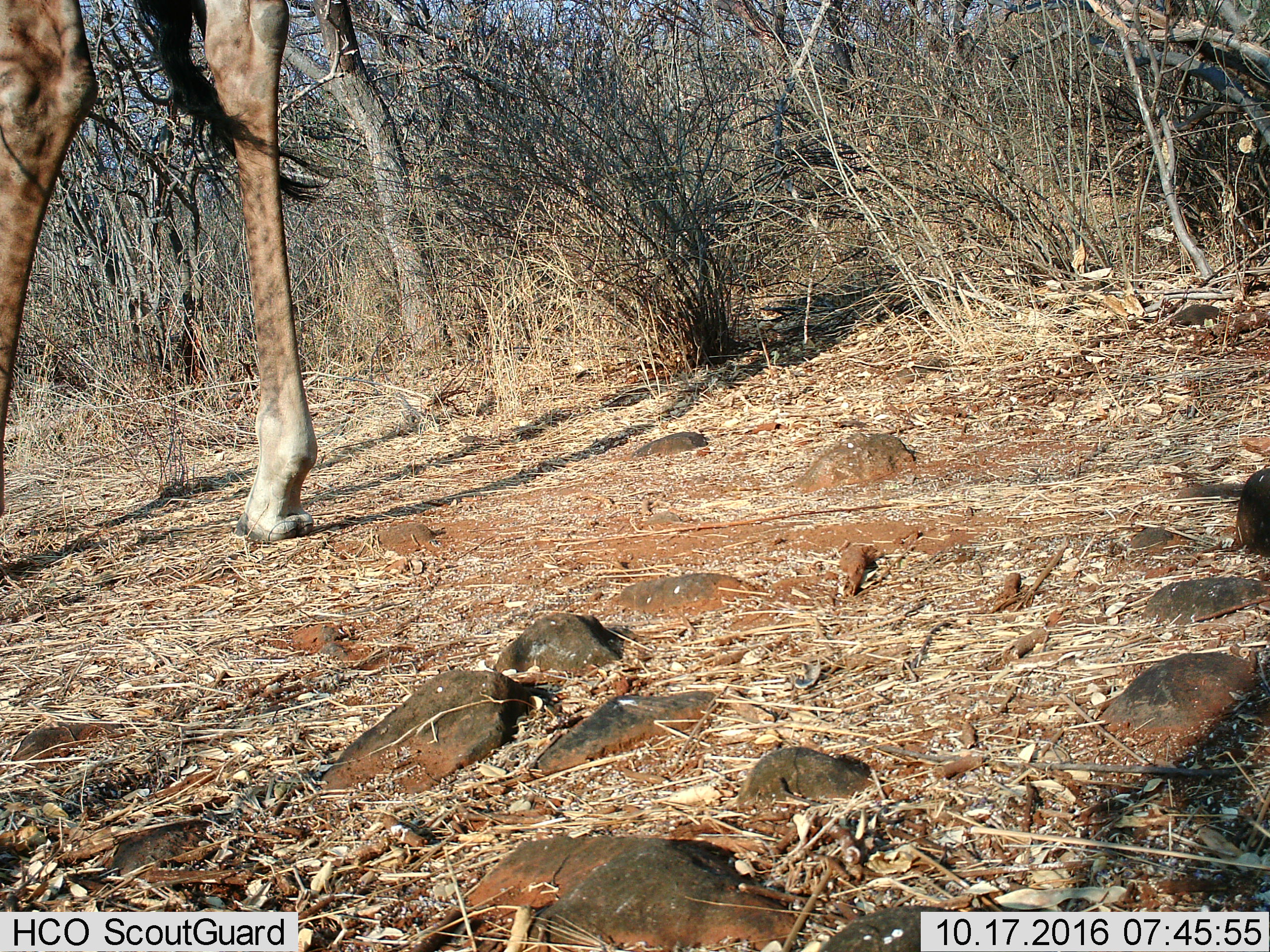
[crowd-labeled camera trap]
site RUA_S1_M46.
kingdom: Animalia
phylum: Chordata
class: Mammalia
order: Artiodactyla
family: Giraffidae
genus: Giraffa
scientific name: Giraffa camelopardalis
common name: giraffe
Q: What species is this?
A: Giraffe (Giraffa camelopardalis).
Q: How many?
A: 1.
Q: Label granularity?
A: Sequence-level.